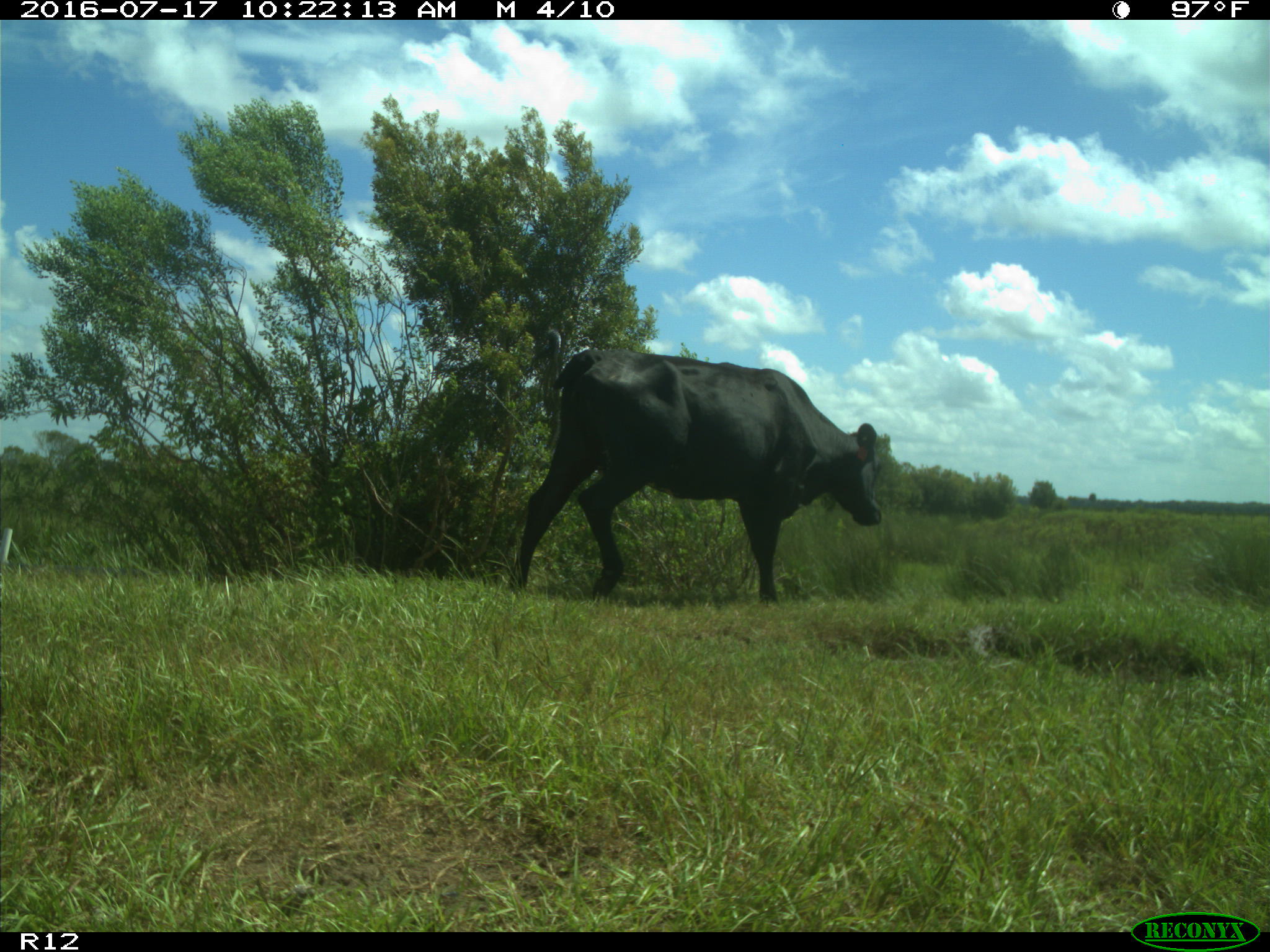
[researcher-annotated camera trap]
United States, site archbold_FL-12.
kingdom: Animalia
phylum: Chordata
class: Mammalia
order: Artiodactyla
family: Bovidae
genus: Bos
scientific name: Bos taurus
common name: domestic cow